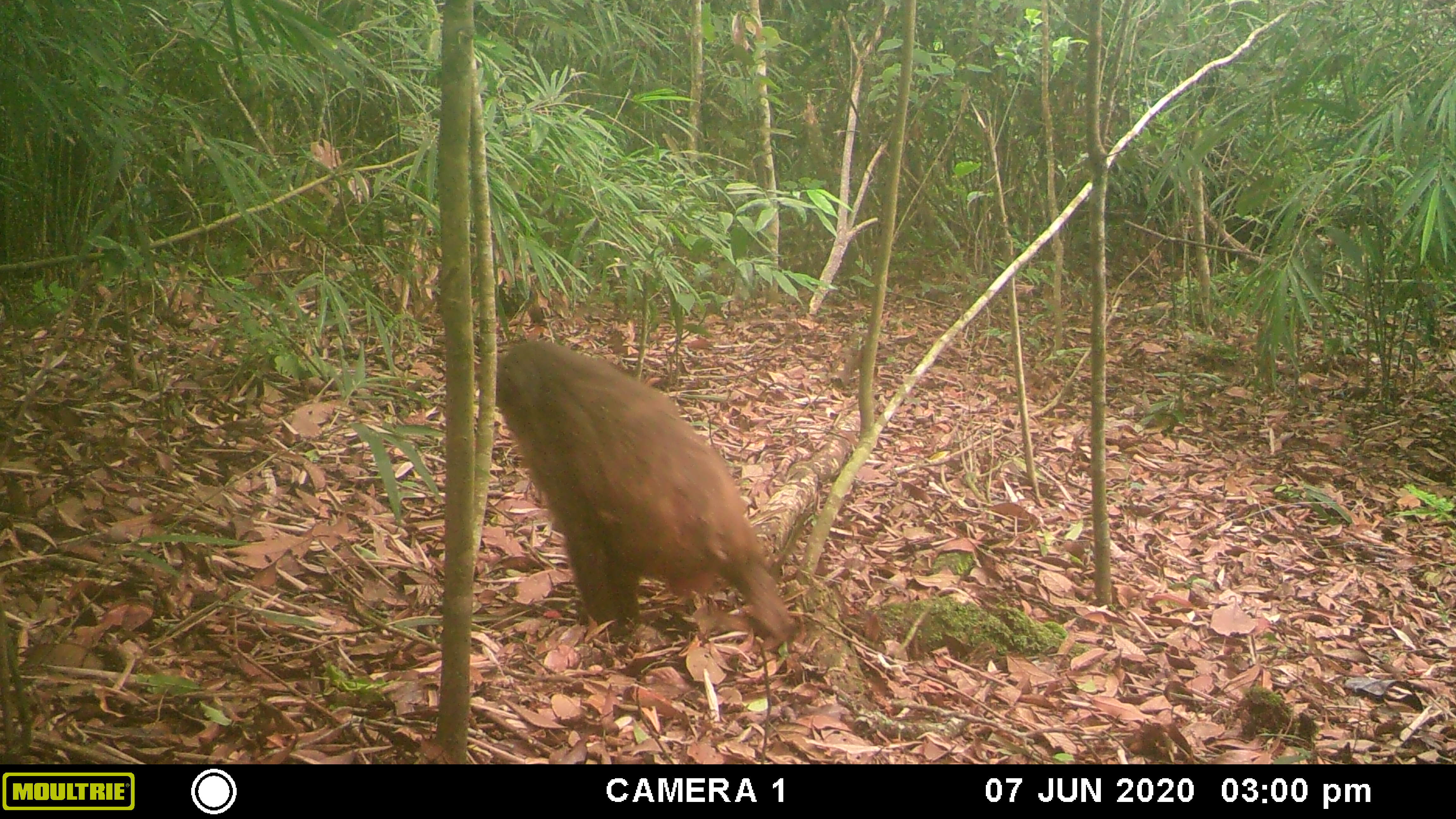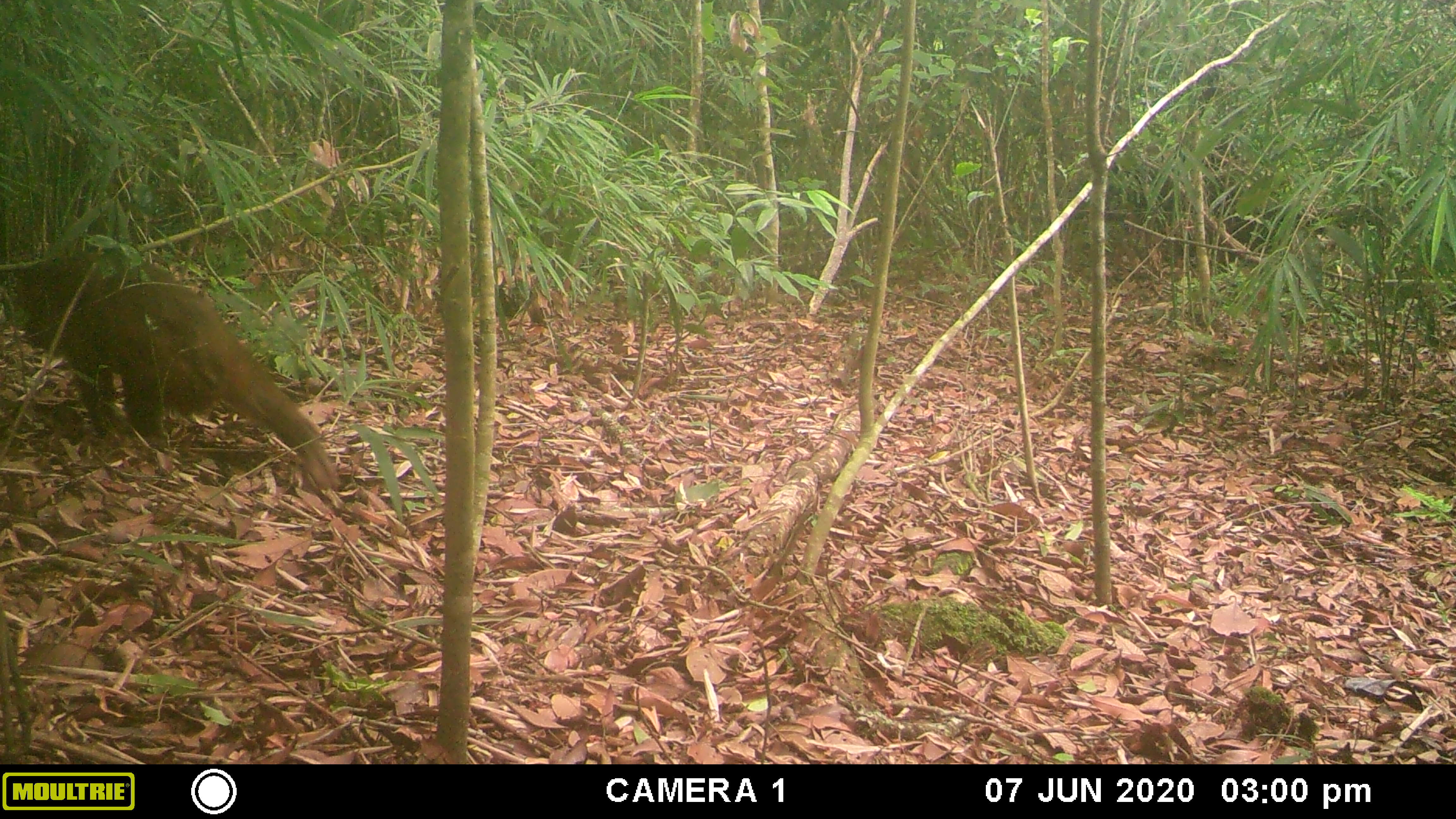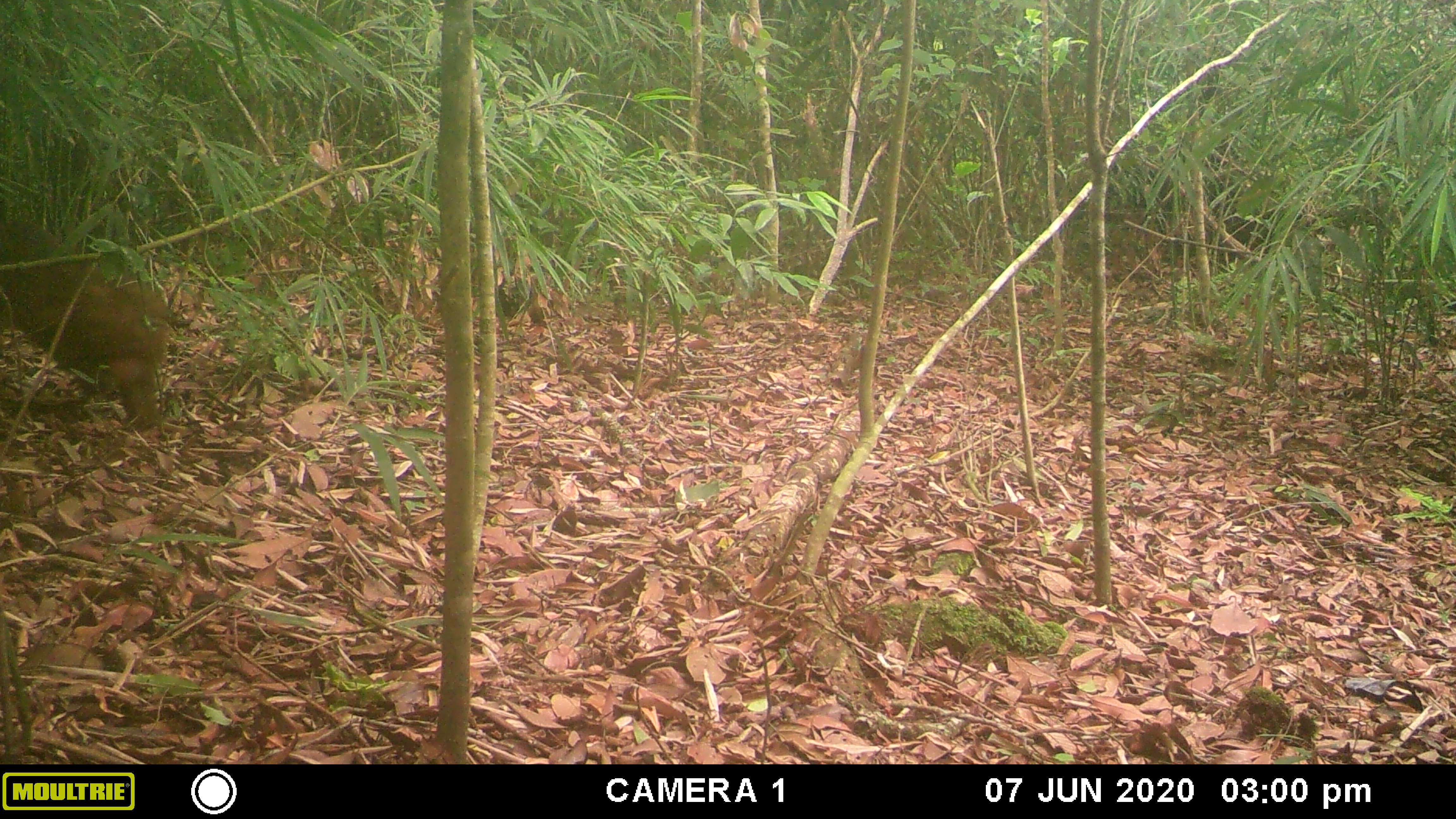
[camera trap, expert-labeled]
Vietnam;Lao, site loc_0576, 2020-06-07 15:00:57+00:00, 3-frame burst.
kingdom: Animalia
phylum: Chordata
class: Mammalia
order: Primates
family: Cercopithecidae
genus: Macaca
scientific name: Macaca arctoides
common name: stump-tailed macaque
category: stump tailed macaque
Stump tailed macaque (stump-tailed macaque) (Macaca arctoides). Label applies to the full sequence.